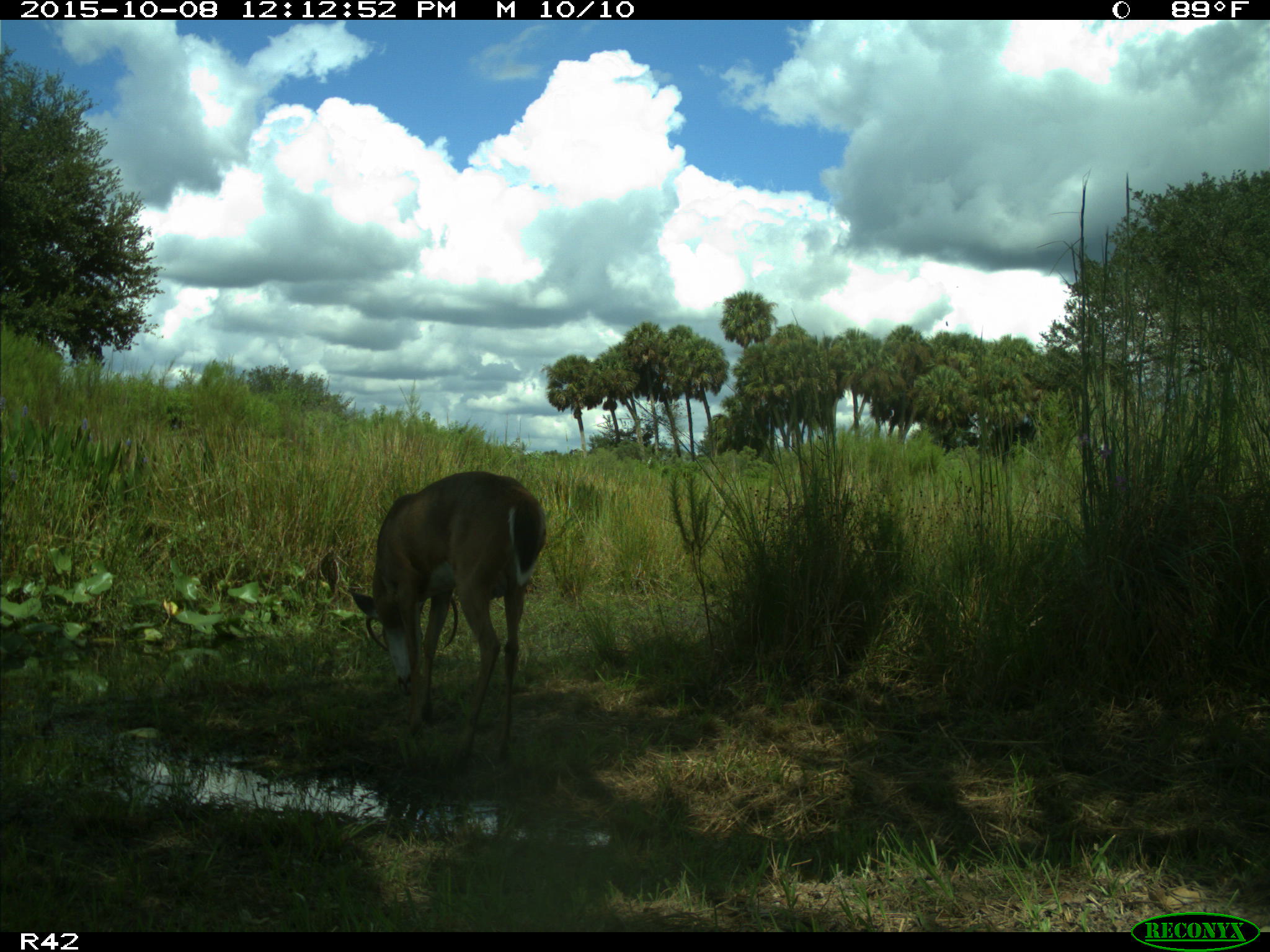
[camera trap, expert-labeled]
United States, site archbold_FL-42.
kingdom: Animalia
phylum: Chordata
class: Mammalia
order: Artiodactyla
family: Cervidae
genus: Odocoileus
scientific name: Odocoileus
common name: deer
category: unidentified deer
Unidentified deer (deer) (Odocoileus).